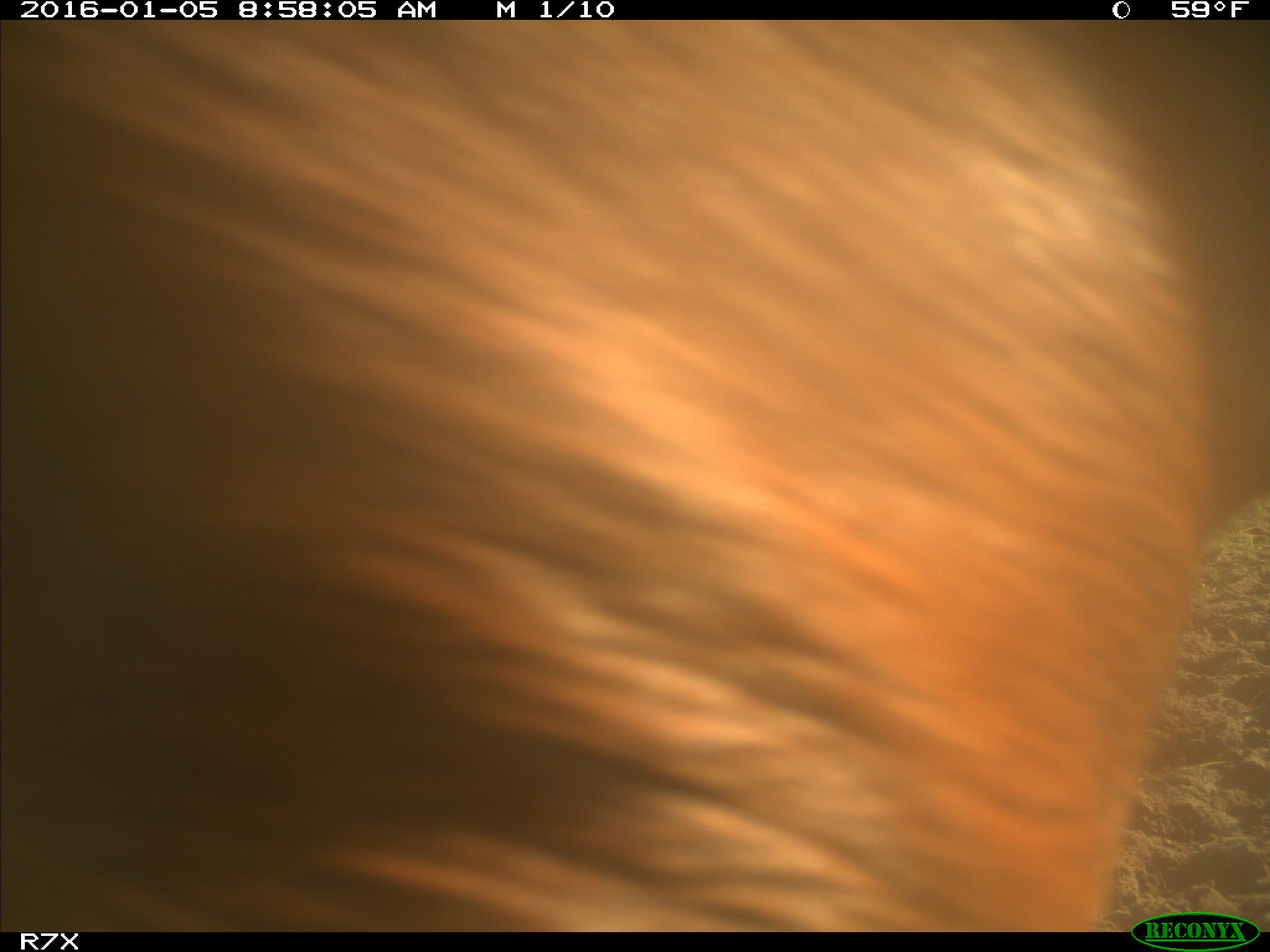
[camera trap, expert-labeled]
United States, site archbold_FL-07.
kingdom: Animalia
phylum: Chordata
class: Mammalia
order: Artiodactyla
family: Bovidae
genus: Bos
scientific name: Bos taurus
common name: domestic cow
Bos taurus (domestic cow).